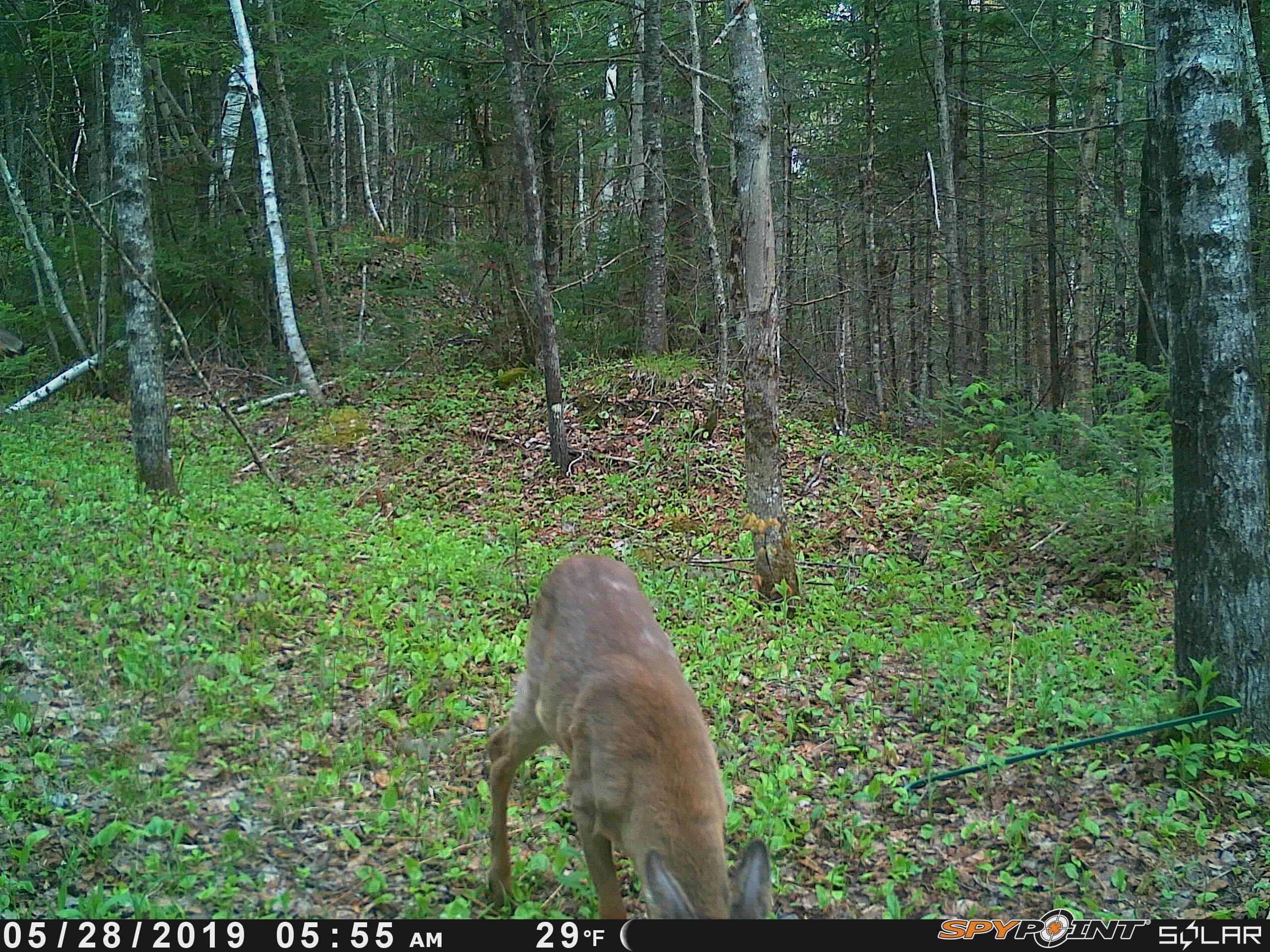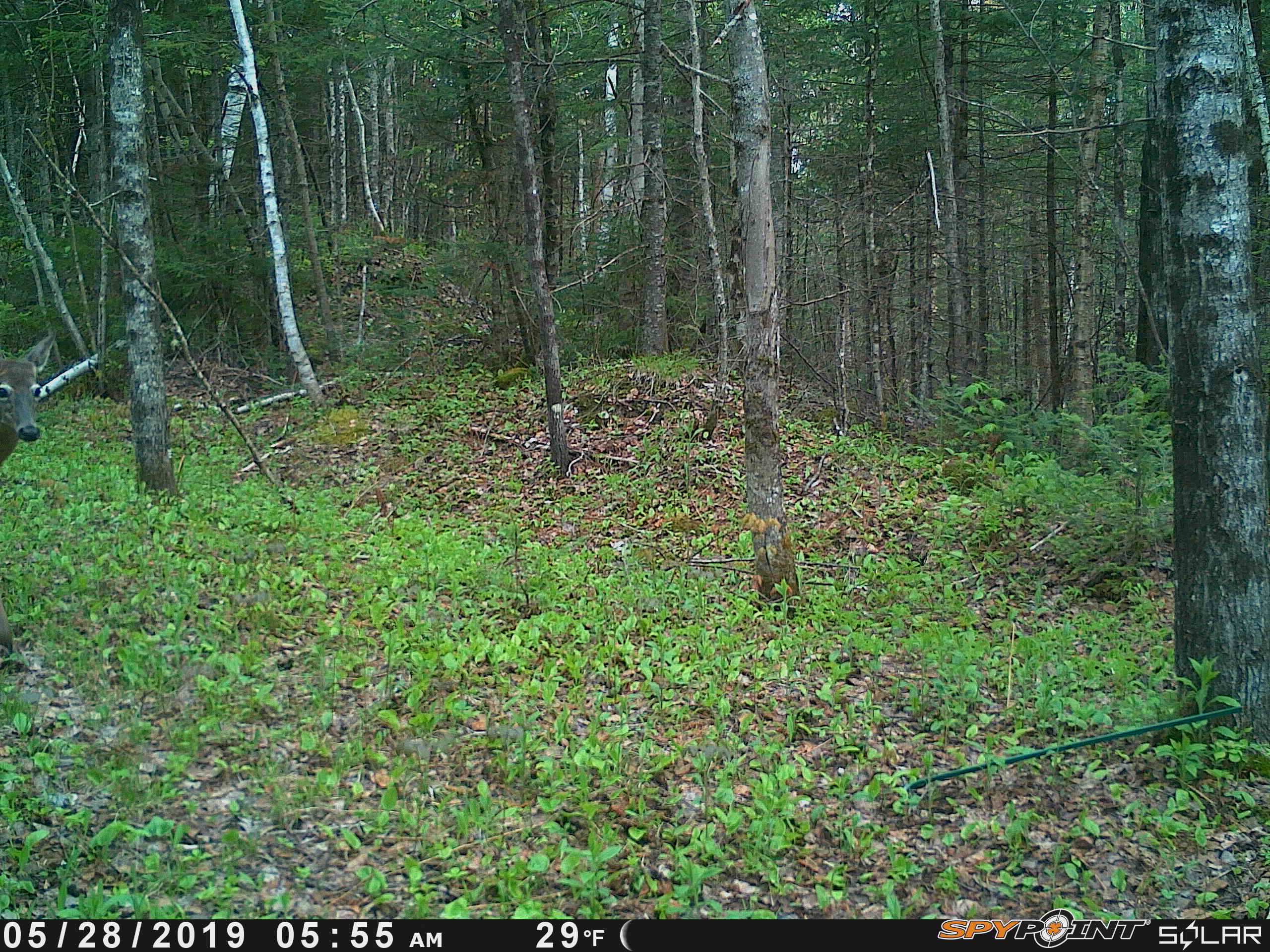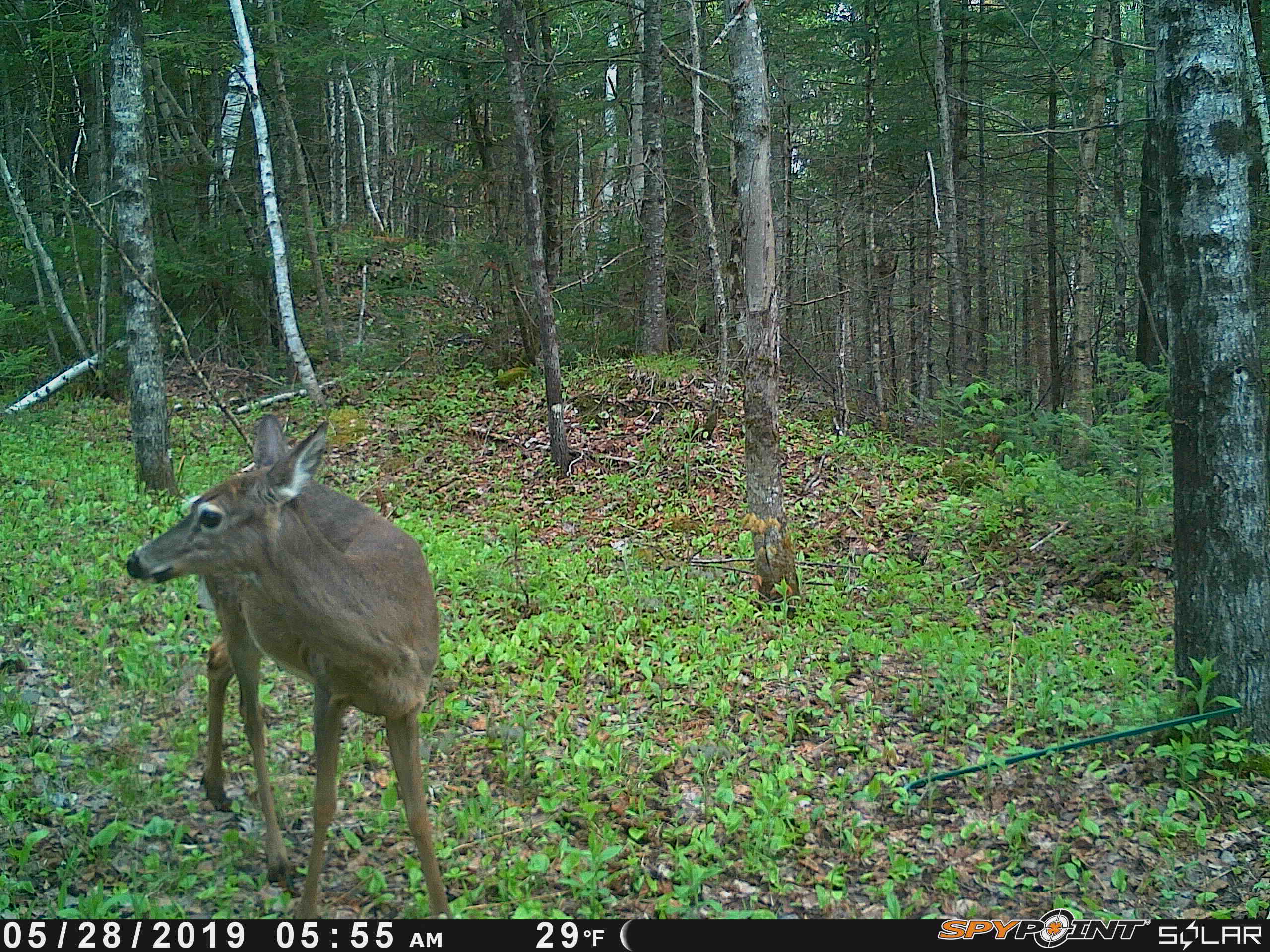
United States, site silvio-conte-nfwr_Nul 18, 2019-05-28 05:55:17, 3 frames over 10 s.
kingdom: Animalia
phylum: Chordata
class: Mammalia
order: Artiodactyla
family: Cervidae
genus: Odocoileus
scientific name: Odocoileus virginianus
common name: white-tailed deer